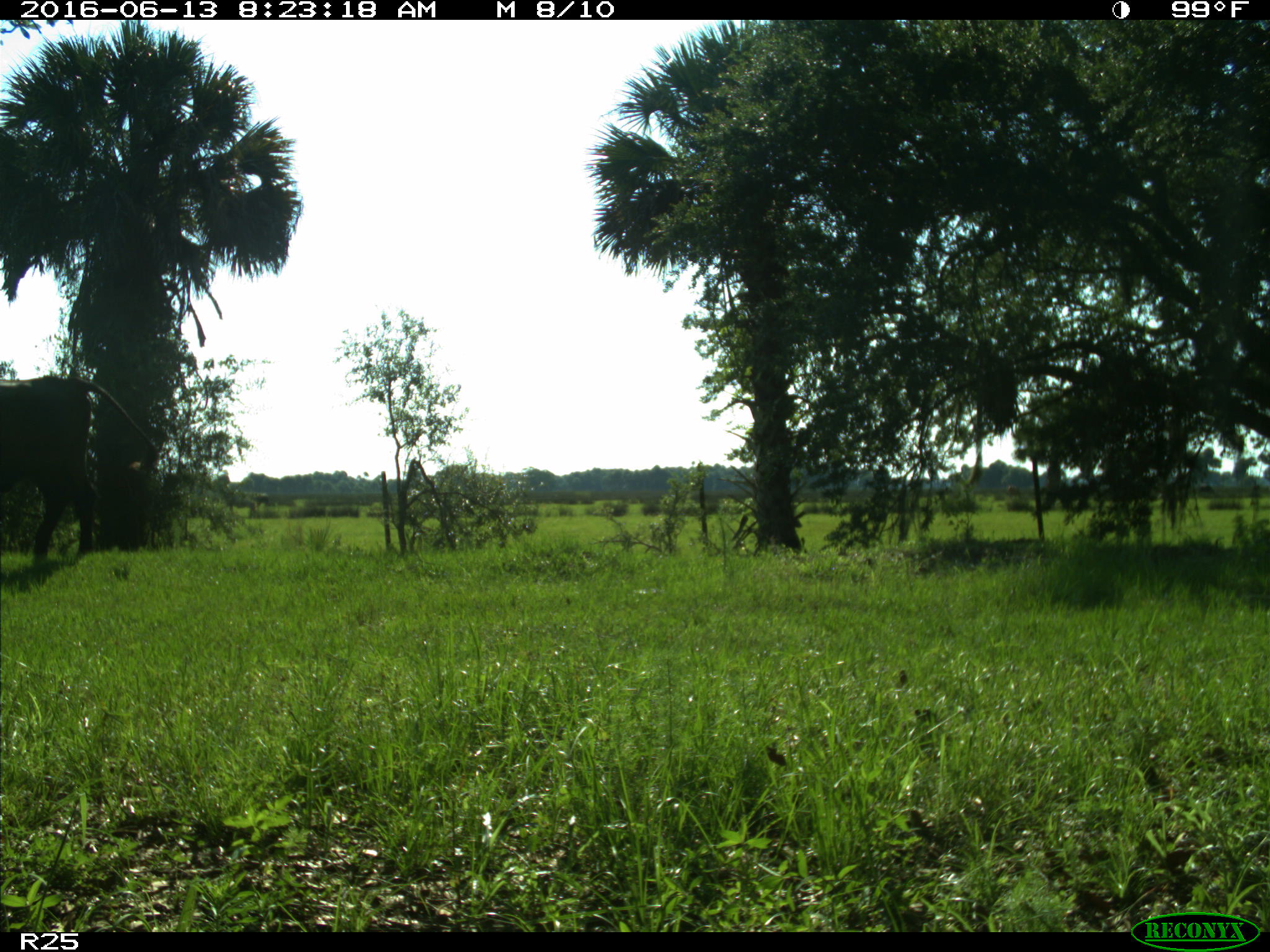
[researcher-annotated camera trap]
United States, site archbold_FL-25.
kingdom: Animalia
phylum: Chordata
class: Mammalia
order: Artiodactyla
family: Bovidae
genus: Bos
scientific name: Bos taurus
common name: domestic cow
Bos taurus (domestic cow).